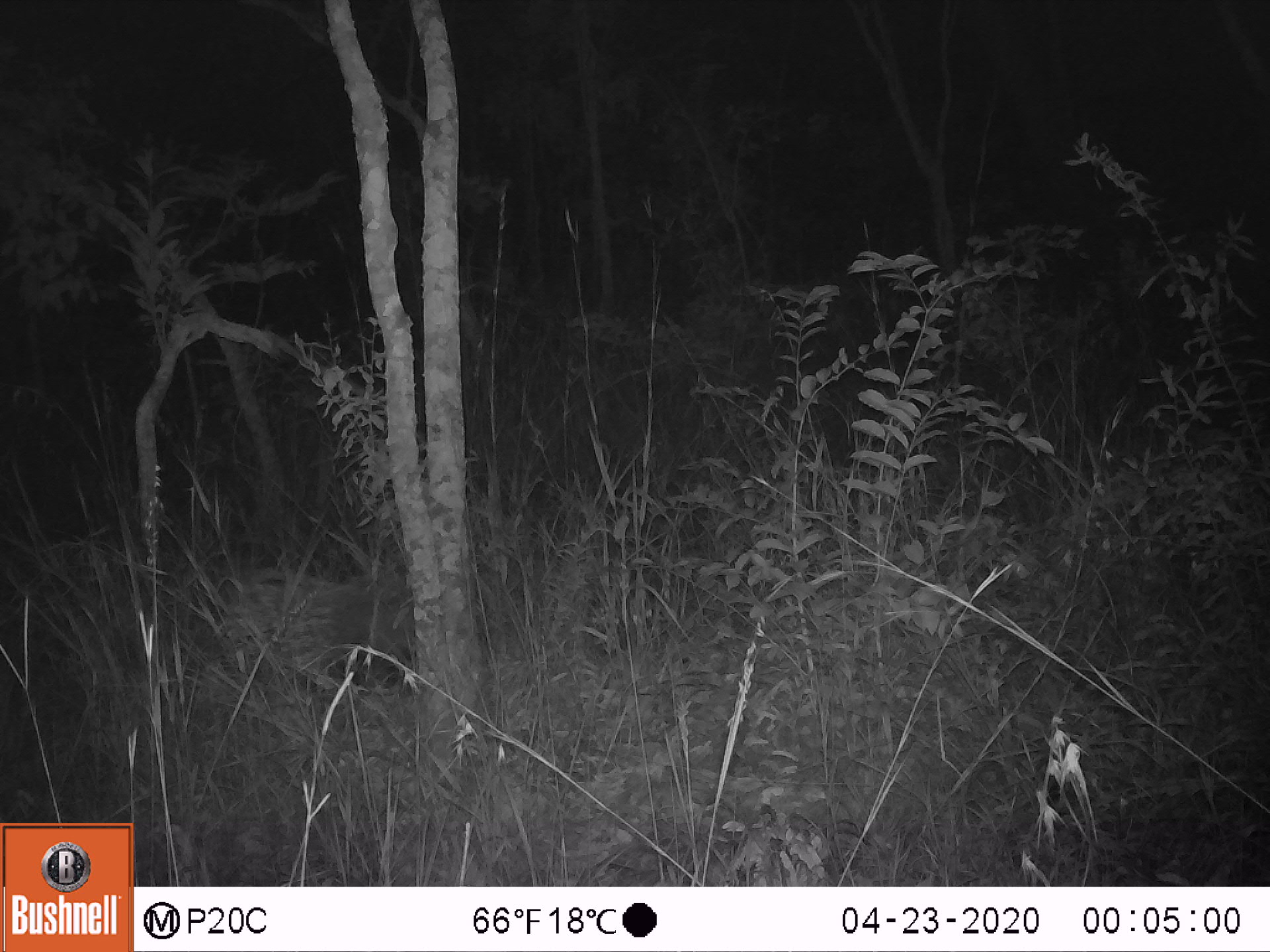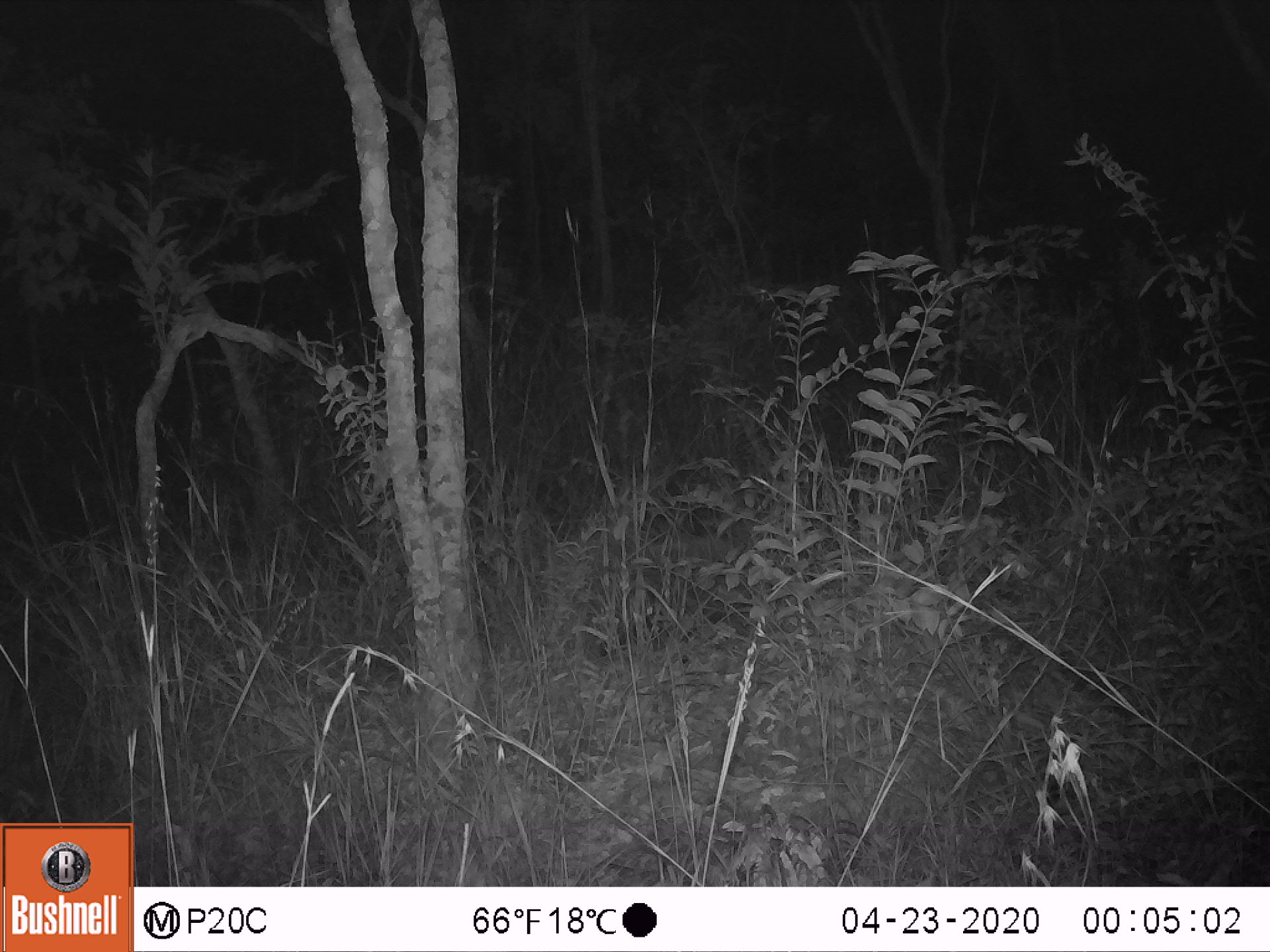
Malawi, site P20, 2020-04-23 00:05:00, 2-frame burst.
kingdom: Animalia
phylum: Chordata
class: Mammalia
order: Rodentia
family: Hystricidae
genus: Hystrix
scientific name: Hystrix africaeaustralis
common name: cape porcupine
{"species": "cape porcupine (Hystrix africaeaustralis)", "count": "1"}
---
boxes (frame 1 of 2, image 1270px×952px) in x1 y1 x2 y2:
cape porcupine: 224 547 420 717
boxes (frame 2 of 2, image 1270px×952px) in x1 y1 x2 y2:
cape porcupine: 595 527 759 654